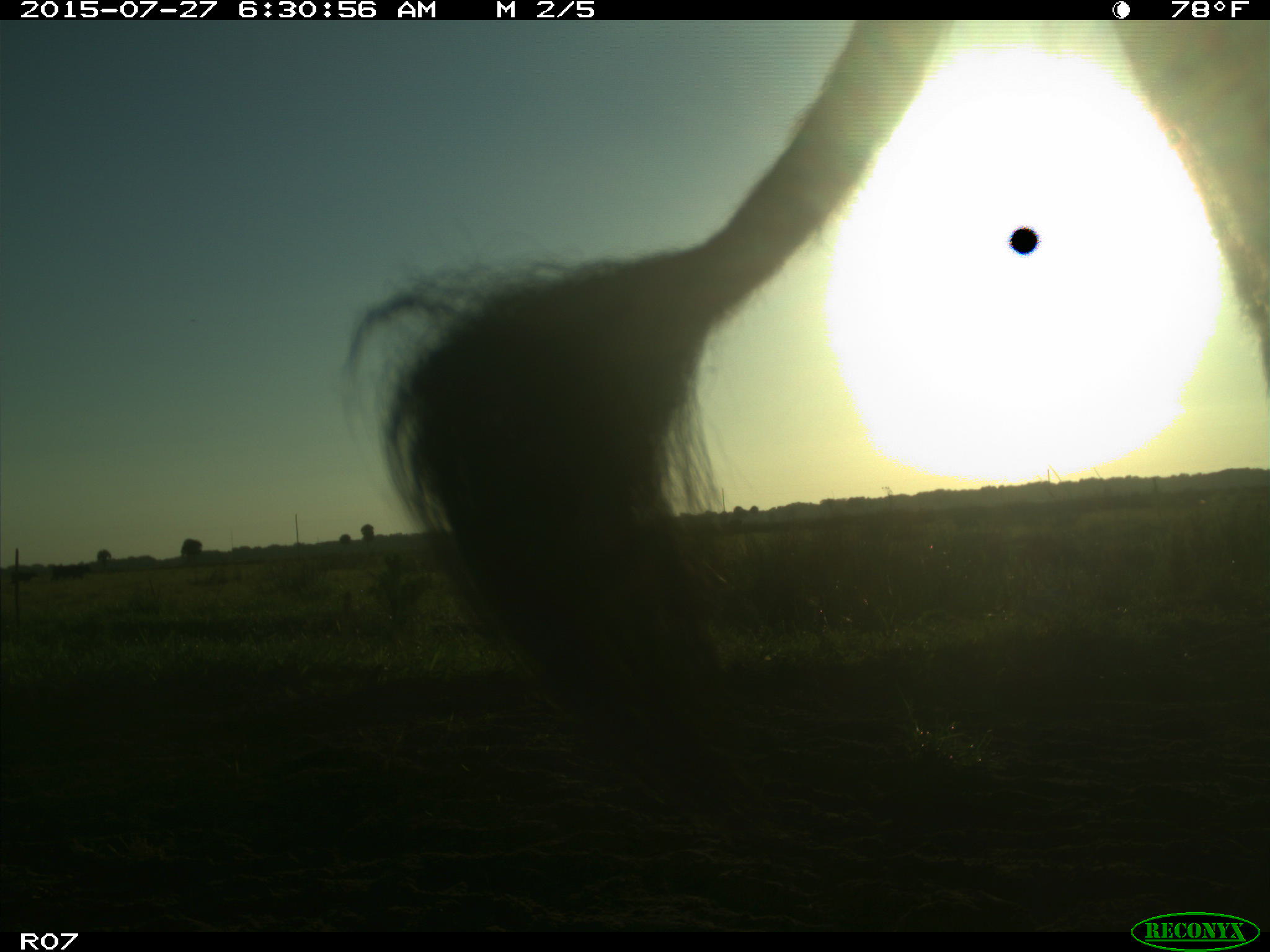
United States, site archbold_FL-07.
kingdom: Animalia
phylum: Chordata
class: Mammalia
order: Artiodactyla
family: Bovidae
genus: Bos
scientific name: Bos taurus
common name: domestic cow